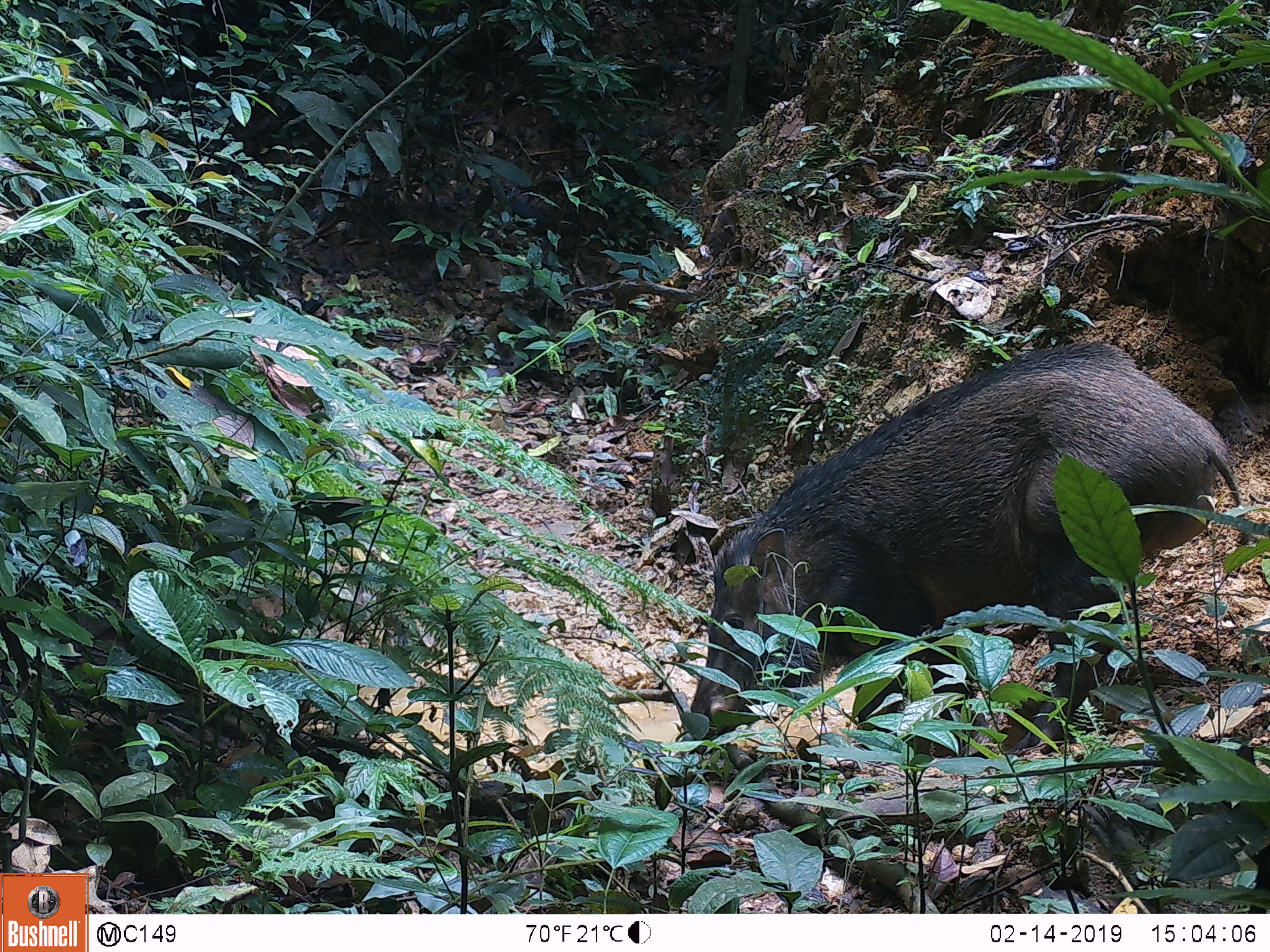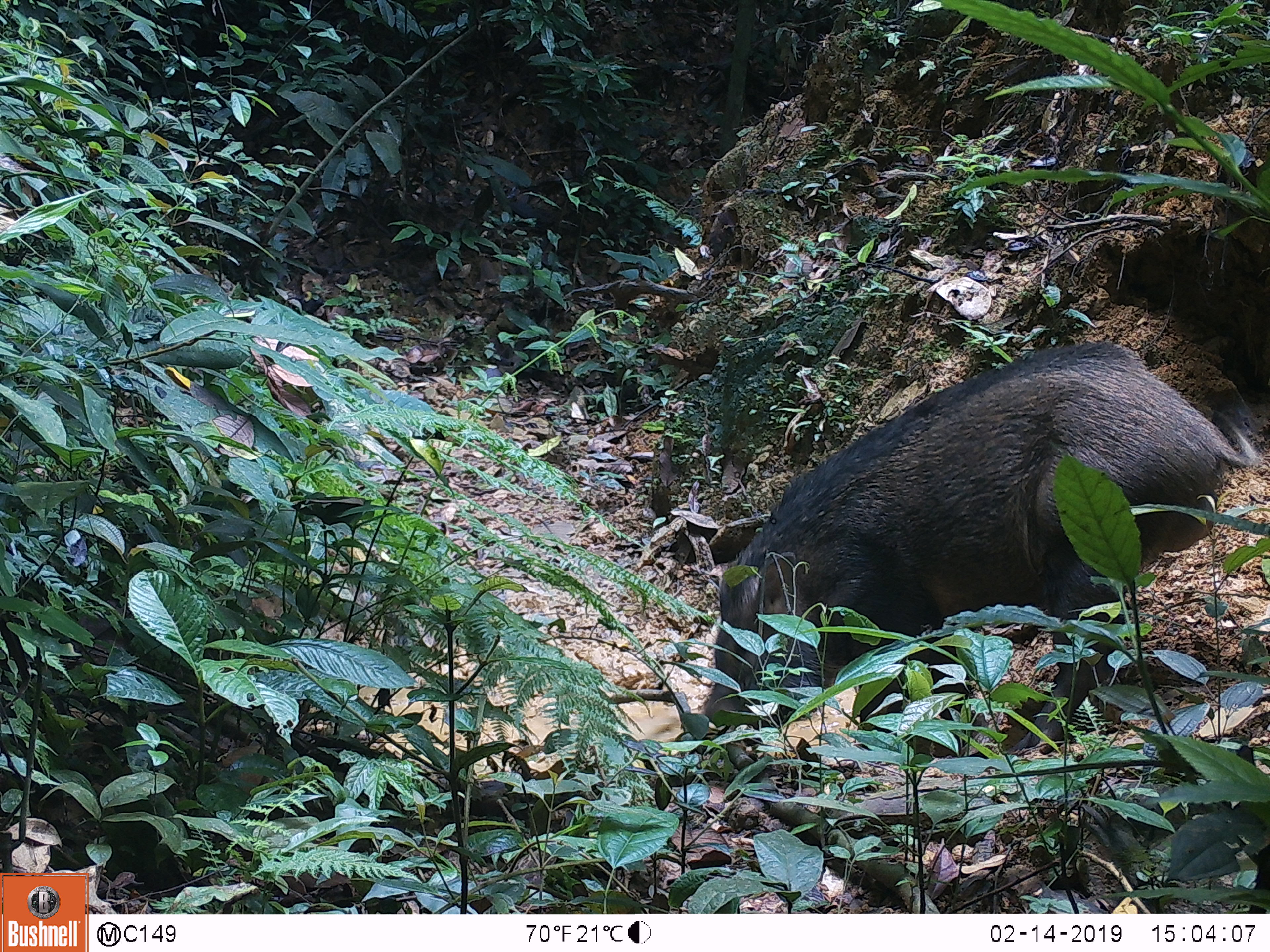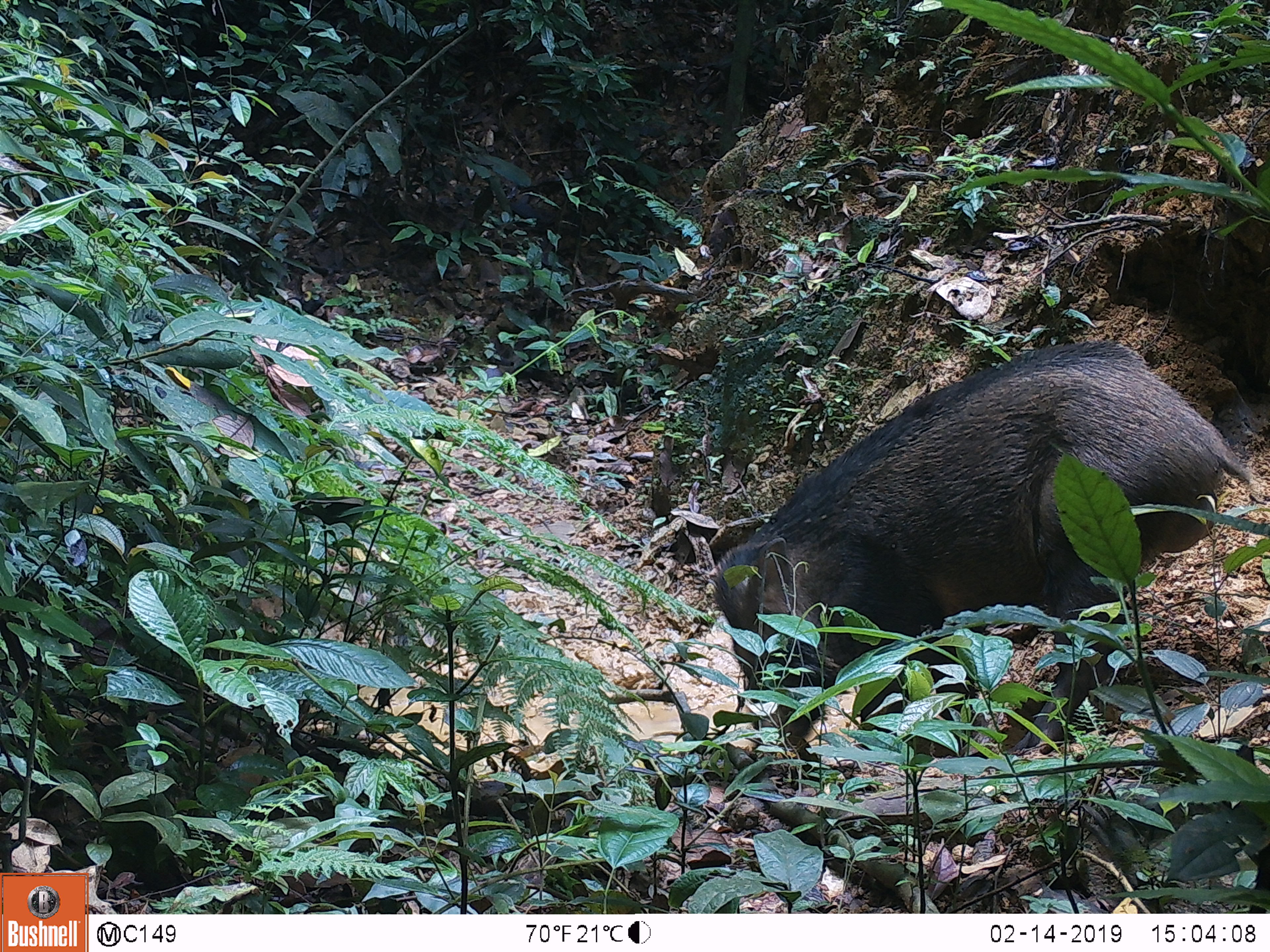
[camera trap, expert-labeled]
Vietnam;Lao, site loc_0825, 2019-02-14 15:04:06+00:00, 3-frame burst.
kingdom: Animalia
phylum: Chordata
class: Mammalia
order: Artiodactyla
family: Suidae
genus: Sus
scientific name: Sus scrofa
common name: eurasian wild pig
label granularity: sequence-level